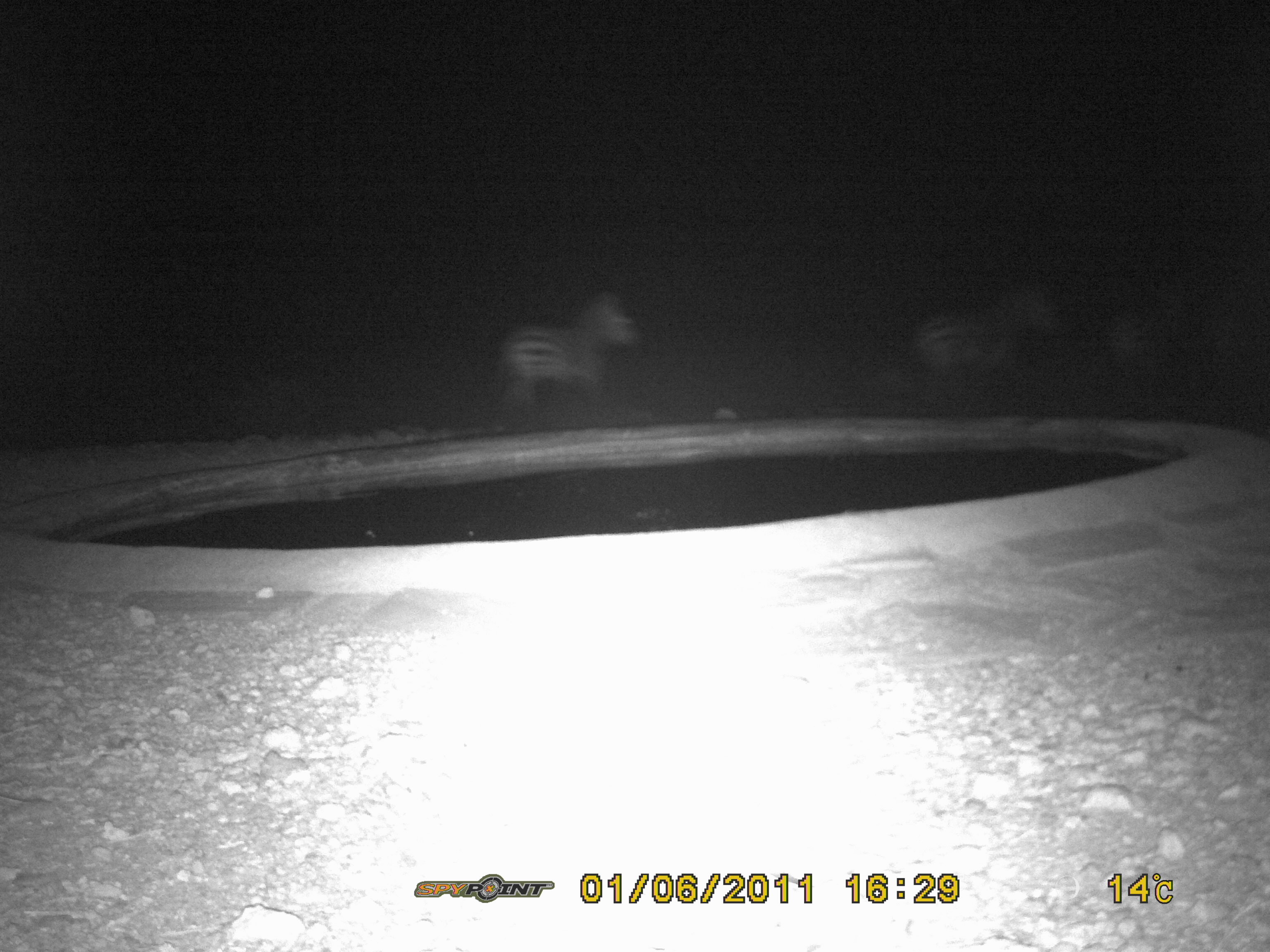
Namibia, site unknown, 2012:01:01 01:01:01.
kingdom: Animalia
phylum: Chordata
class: Mammalia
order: Perissodactyla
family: Equidae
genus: Equus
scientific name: Equus zebra hartmannae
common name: hartmann's mountain zebra